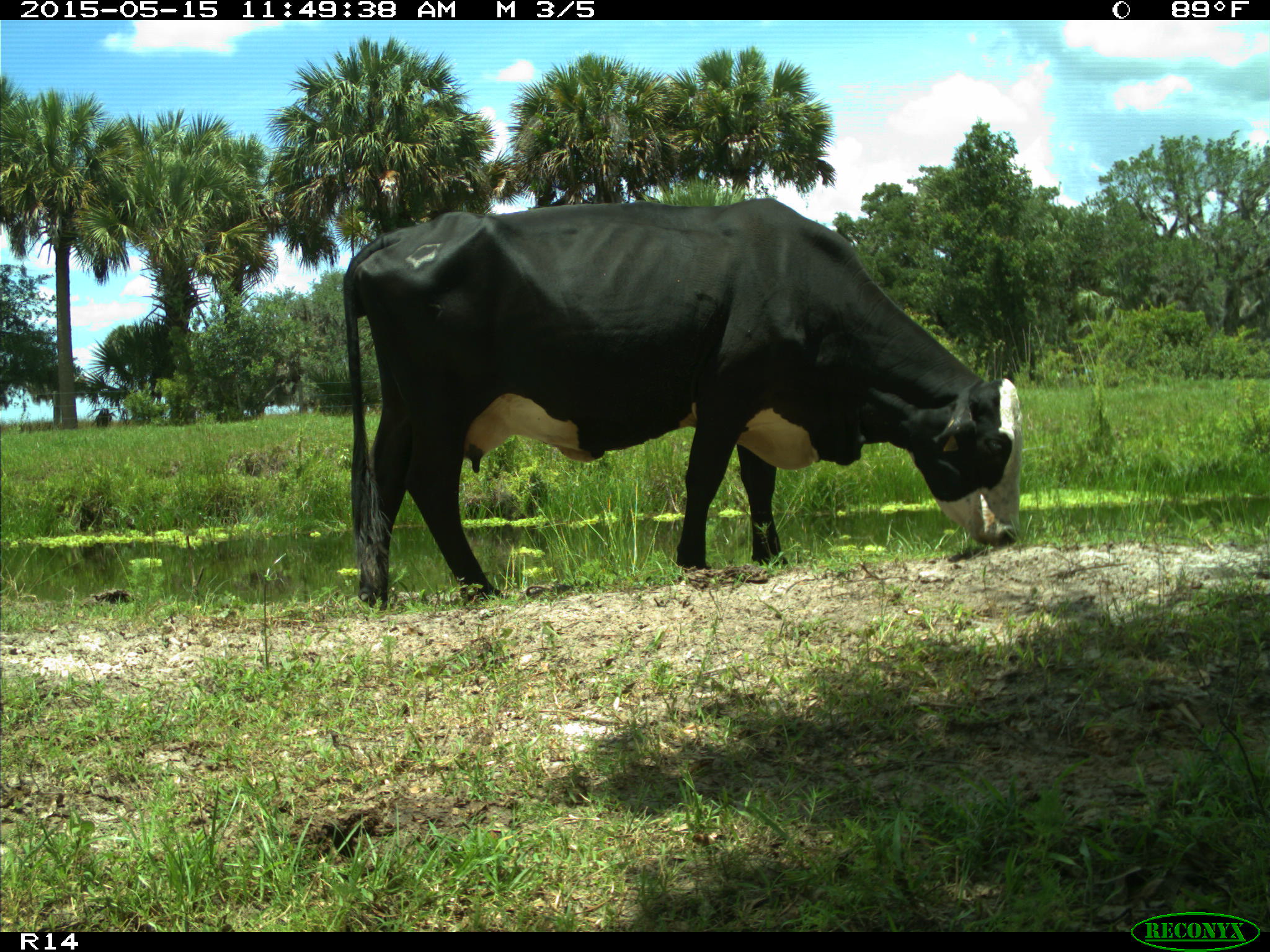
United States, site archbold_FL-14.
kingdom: Animalia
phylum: Chordata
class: Mammalia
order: Artiodactyla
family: Bovidae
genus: Bos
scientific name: Bos taurus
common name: domestic cow